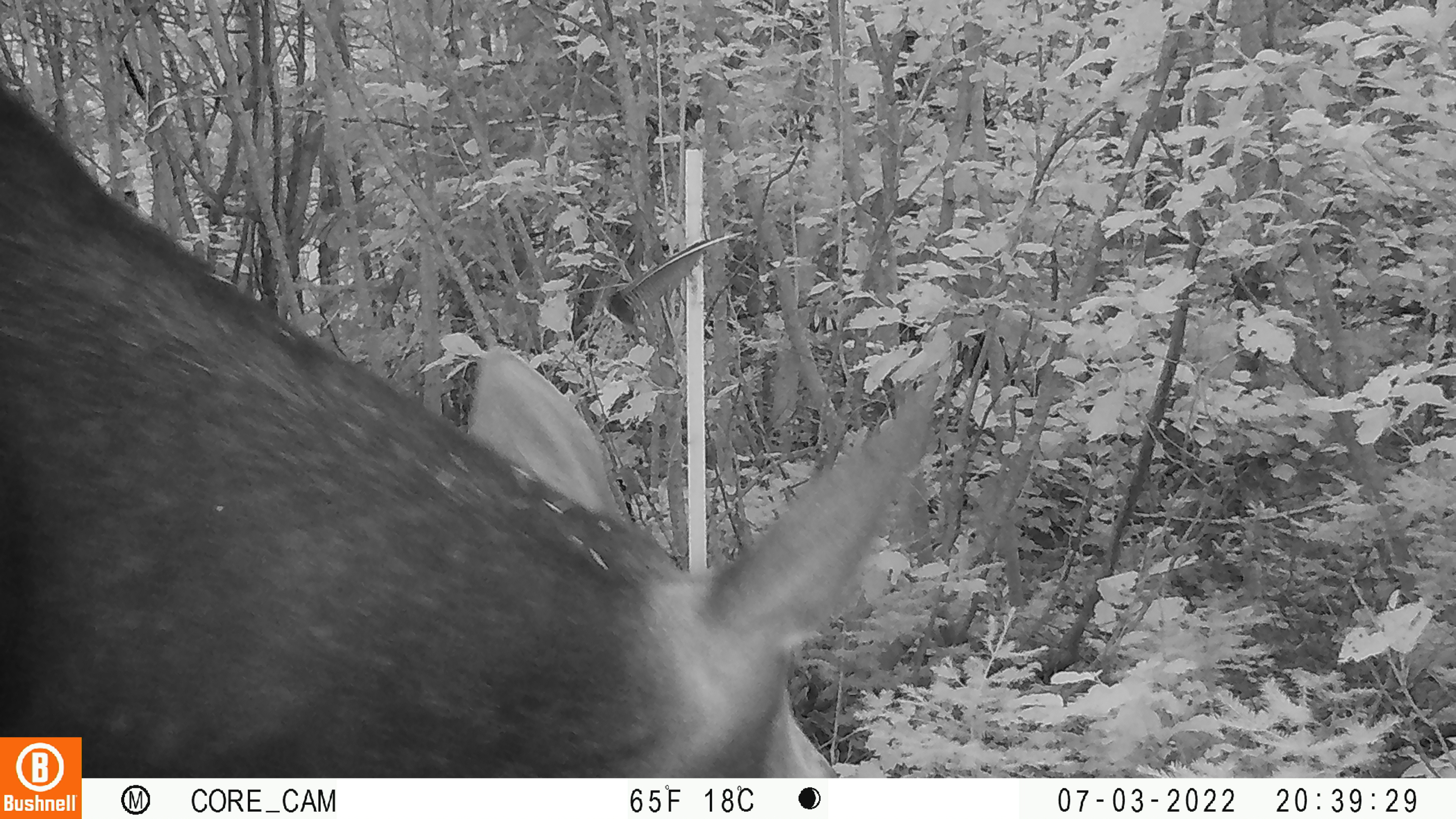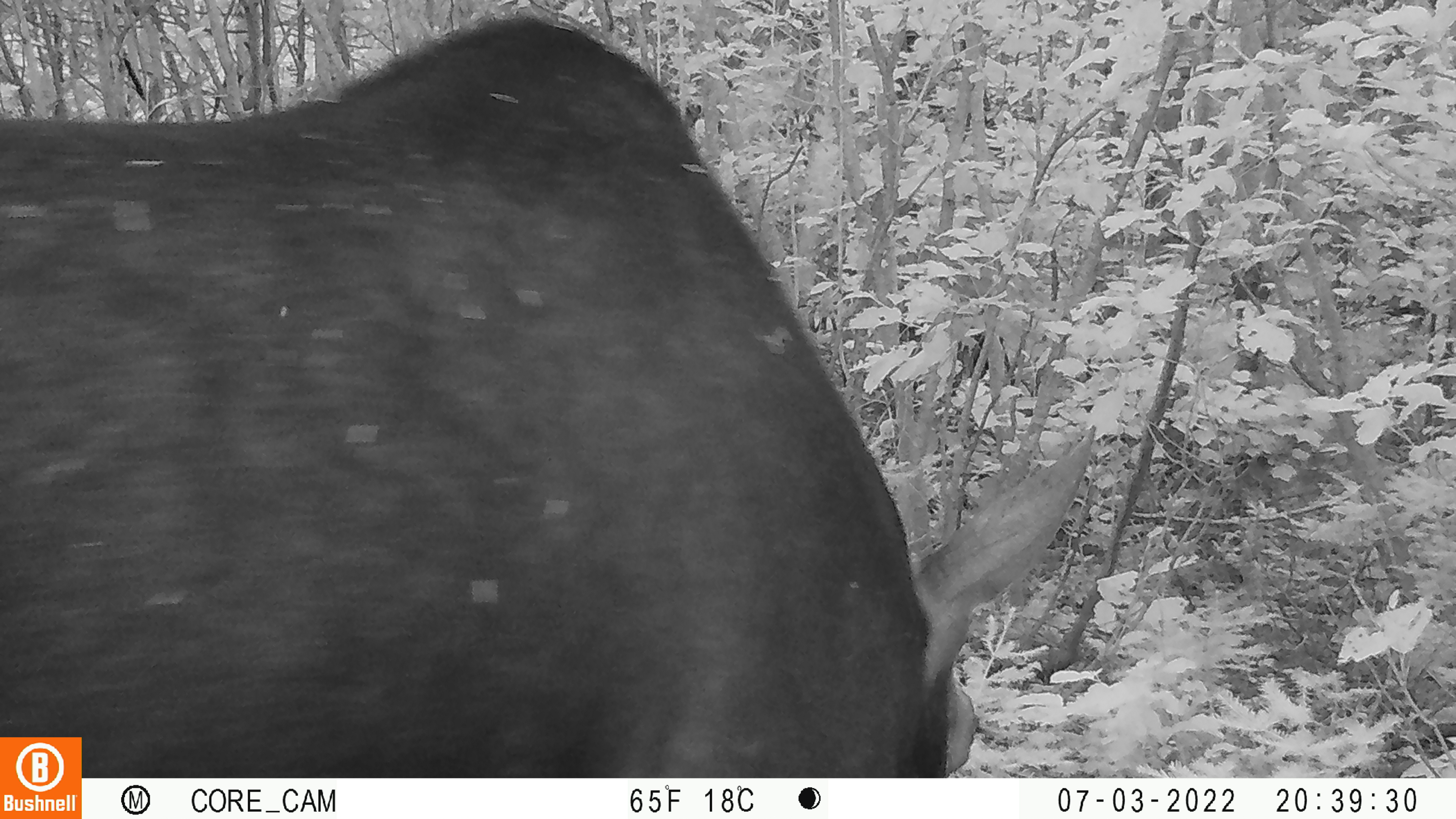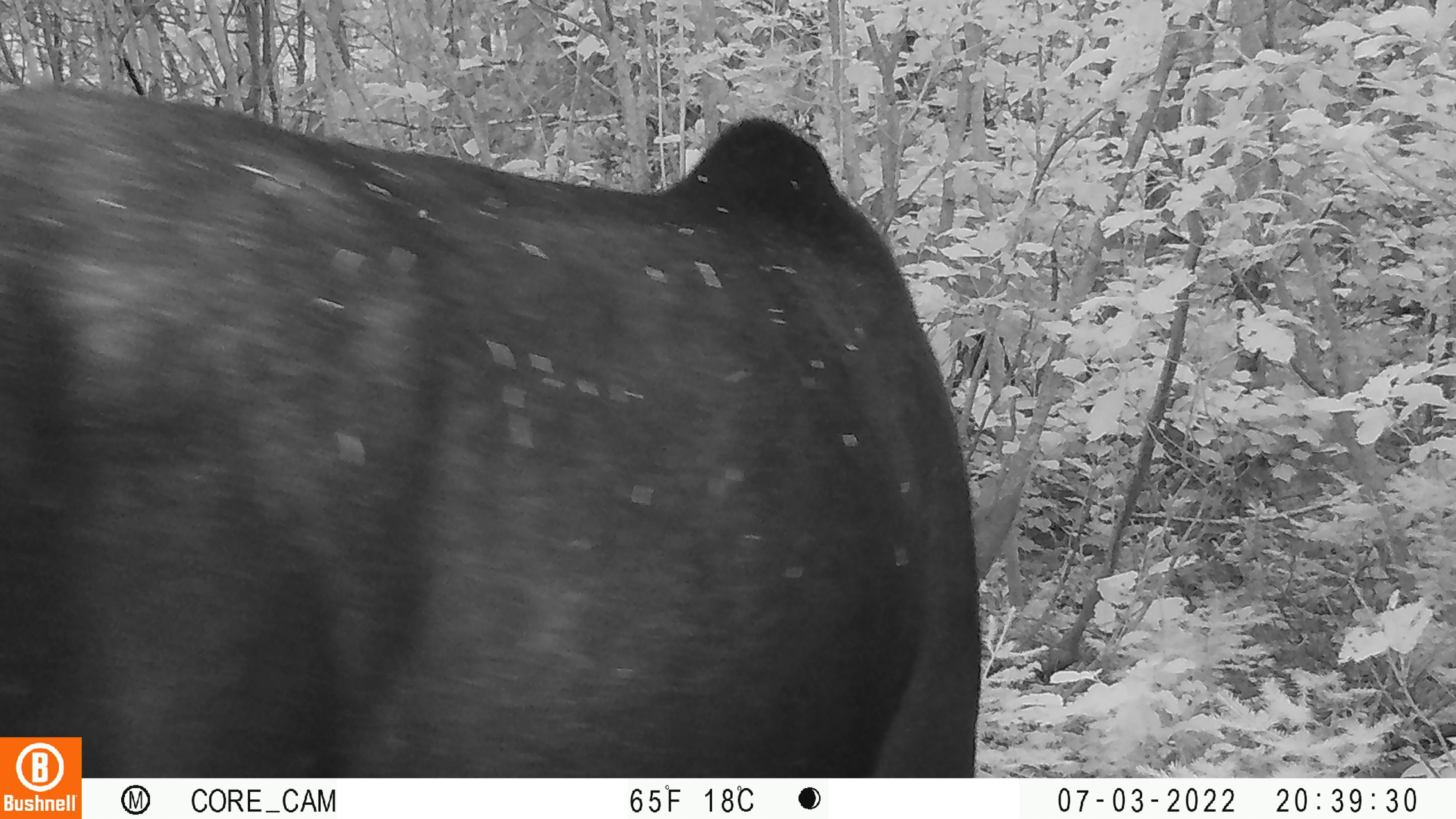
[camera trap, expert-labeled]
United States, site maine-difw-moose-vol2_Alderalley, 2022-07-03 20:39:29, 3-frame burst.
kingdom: Animalia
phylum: Chordata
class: Mammalia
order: Artiodactyla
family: Cervidae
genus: Alces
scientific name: Alces alces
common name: moose